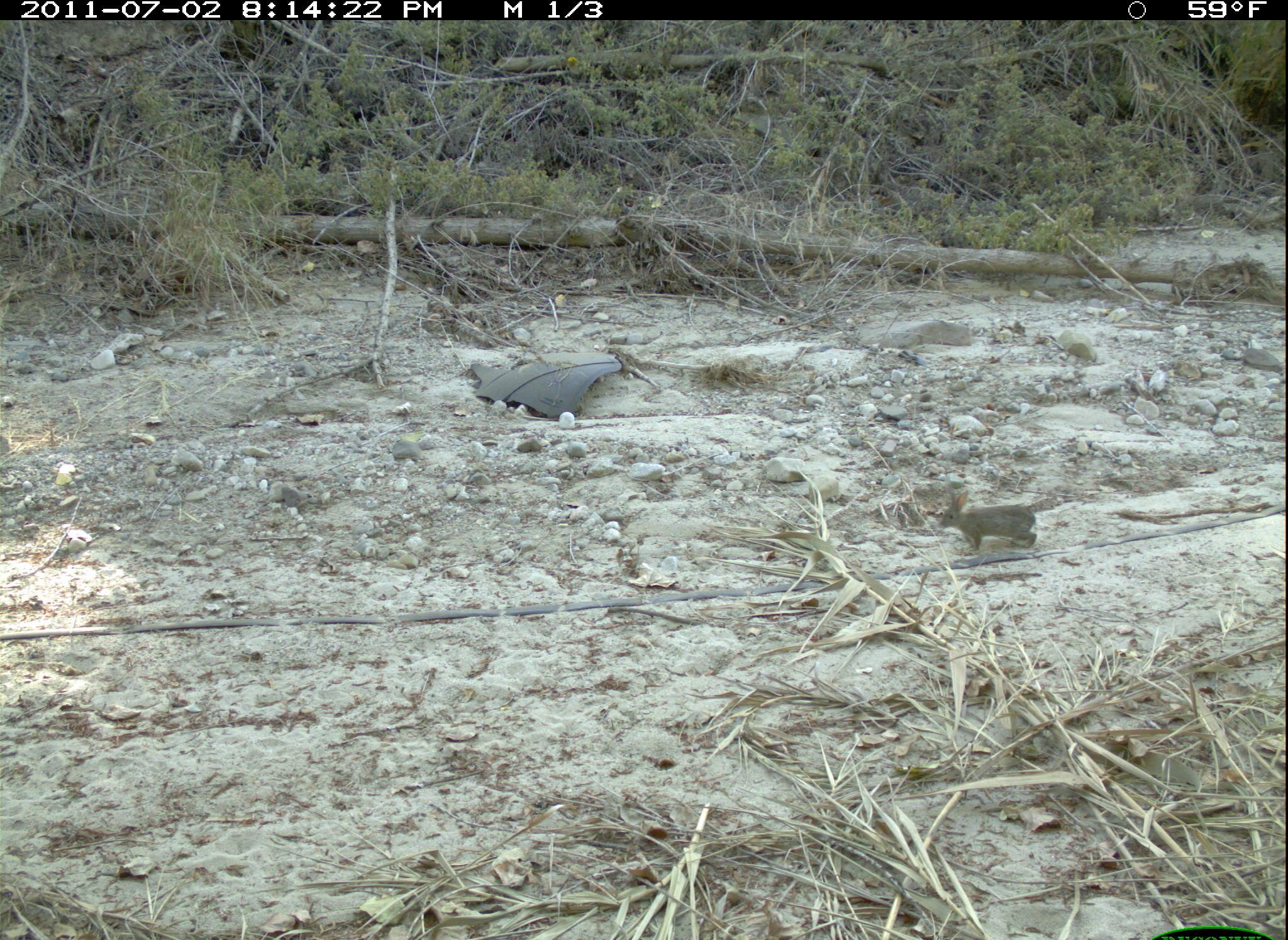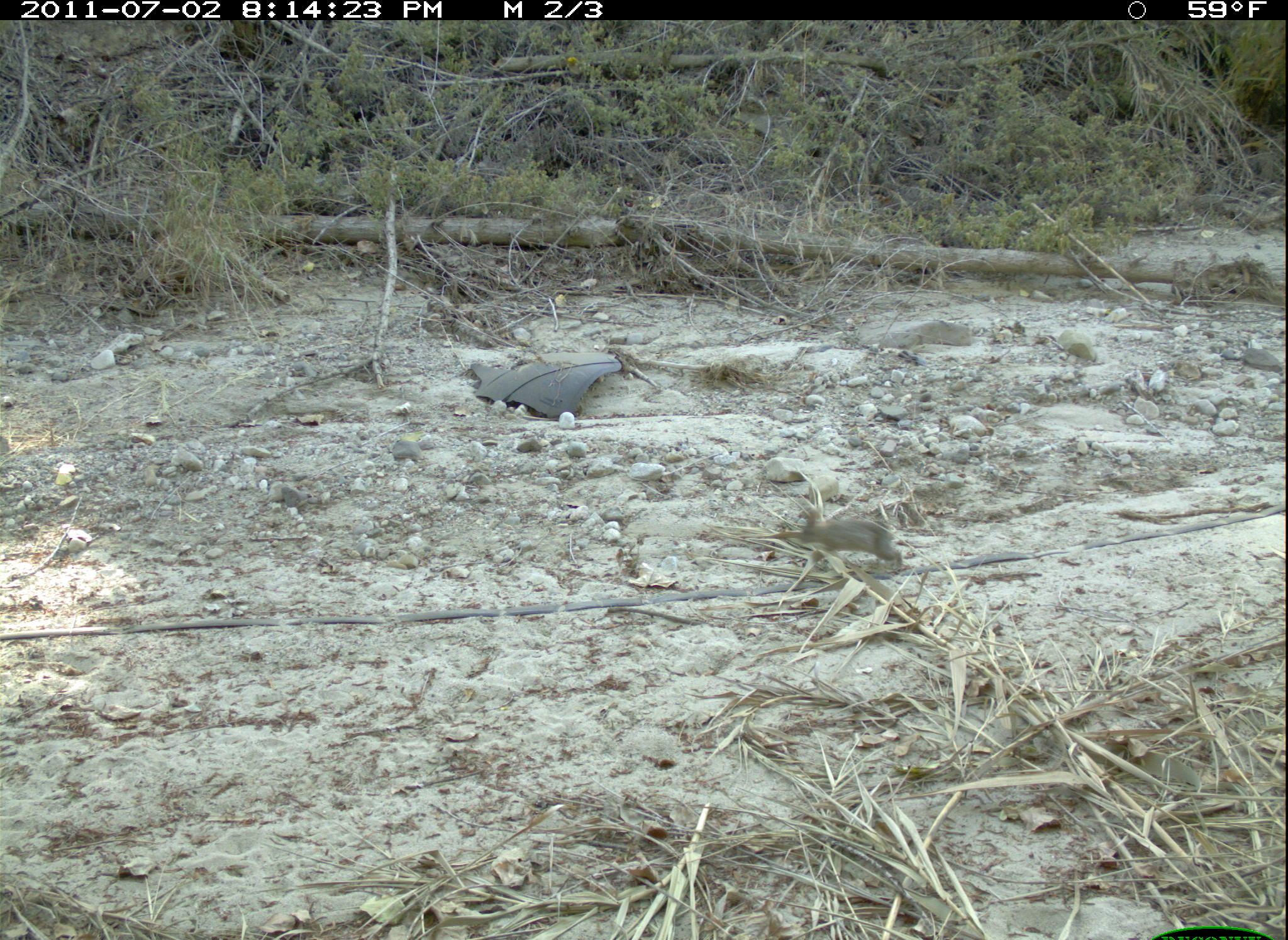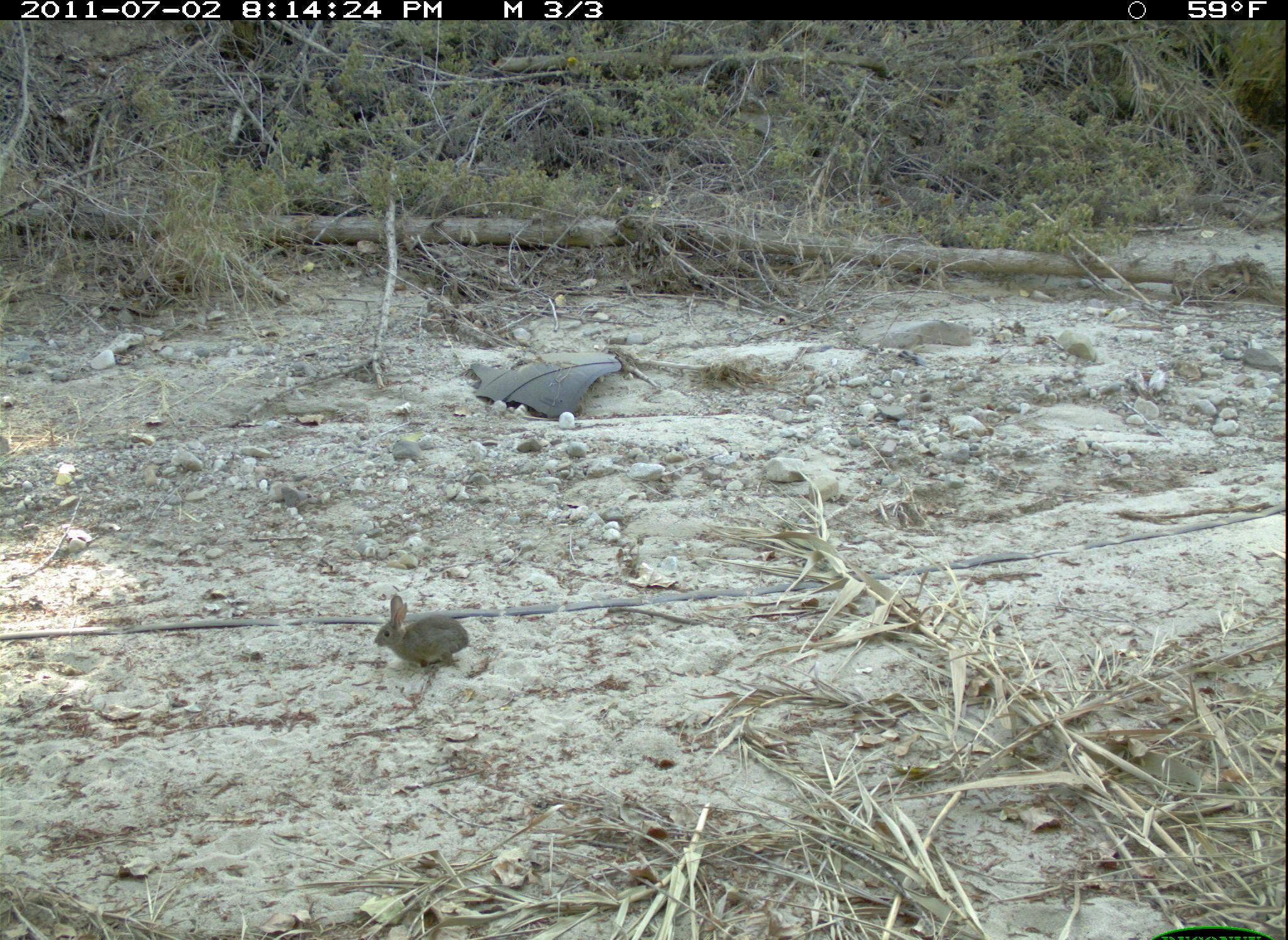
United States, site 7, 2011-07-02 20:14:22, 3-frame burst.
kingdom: Animalia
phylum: Chordata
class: Mammalia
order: Lagomorpha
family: Leporidae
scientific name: Leporidae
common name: rabbits and hares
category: rabbit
Rabbit (rabbits and hares) (Leporidae).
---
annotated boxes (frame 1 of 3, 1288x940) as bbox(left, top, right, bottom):
rabbit: bbox(926, 465, 1095, 565)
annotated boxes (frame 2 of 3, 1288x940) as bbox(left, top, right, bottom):
rabbit: bbox(782, 483, 914, 578)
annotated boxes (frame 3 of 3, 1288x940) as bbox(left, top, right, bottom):
rabbit: bbox(369, 586, 475, 678)